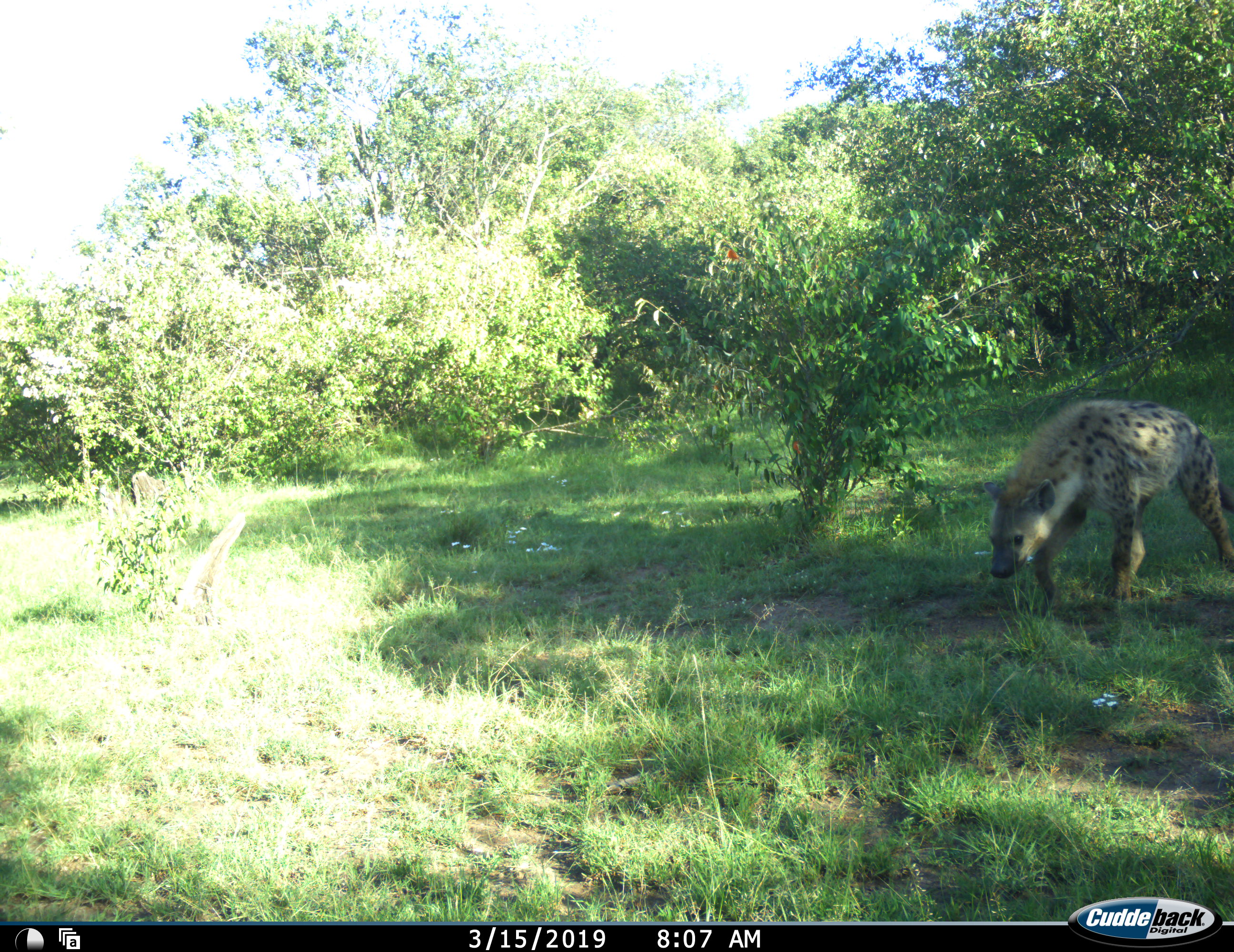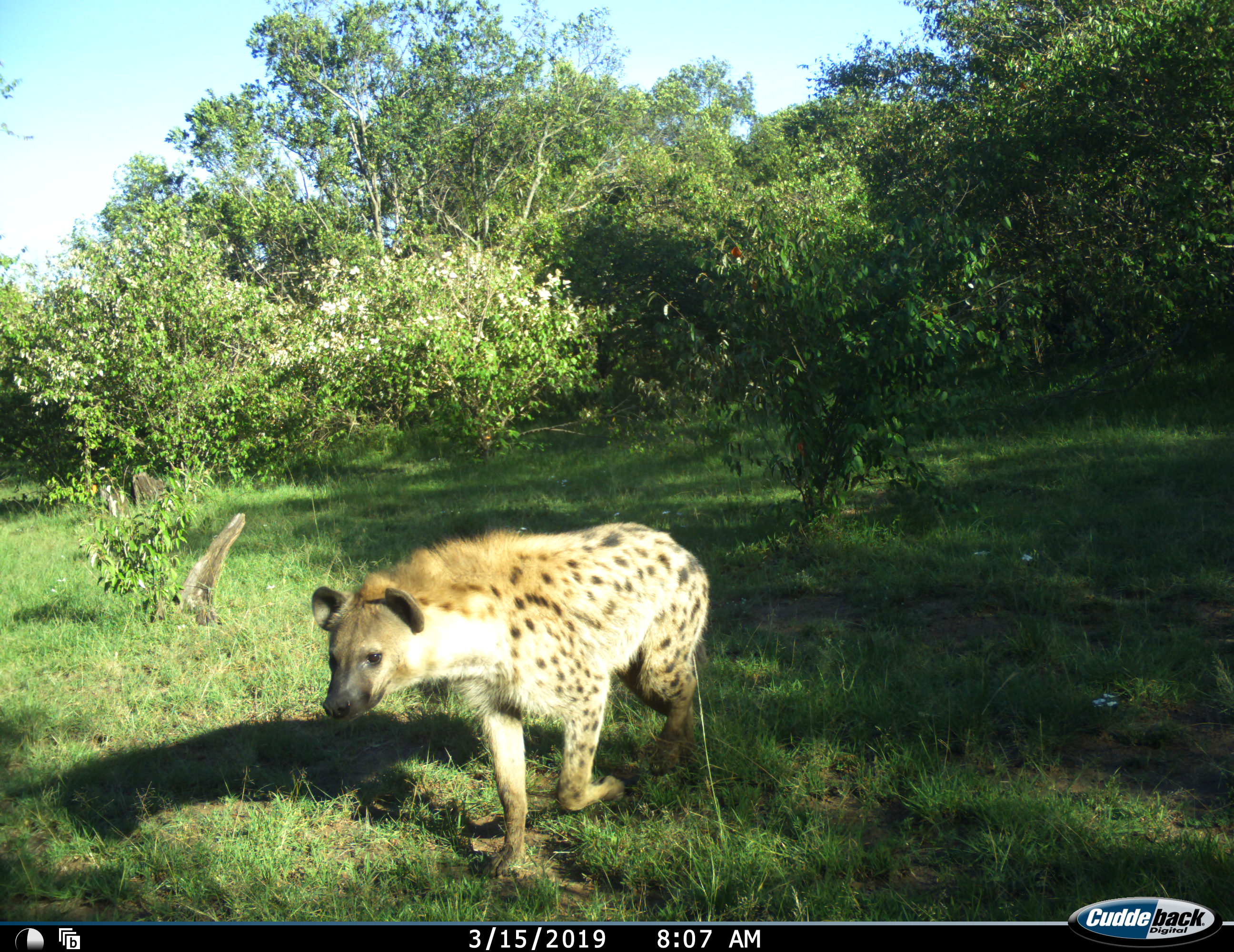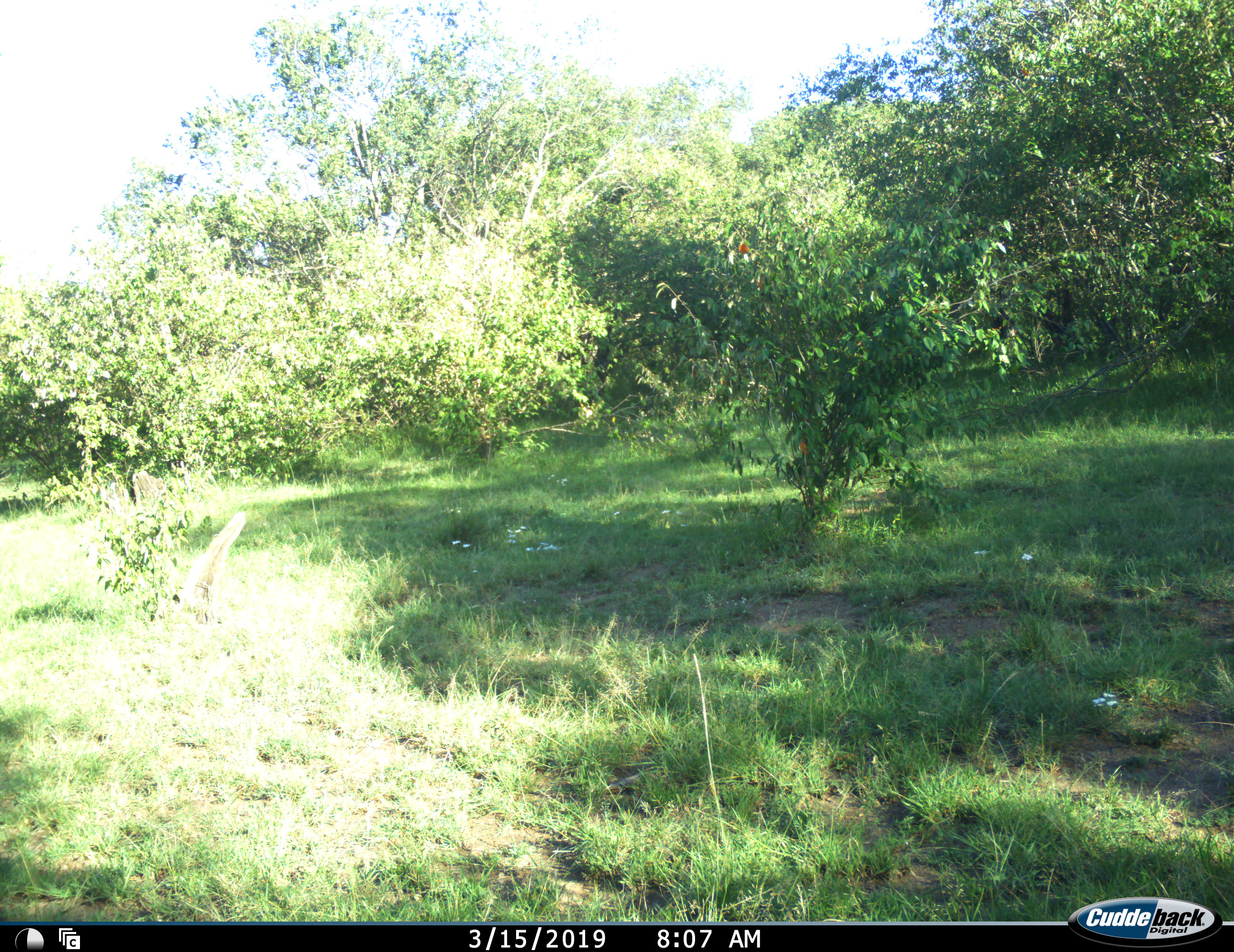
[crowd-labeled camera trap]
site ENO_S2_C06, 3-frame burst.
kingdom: Animalia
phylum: Chordata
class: Mammalia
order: Carnivora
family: Hyaenidae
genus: Crocuta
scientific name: Crocuta crocuta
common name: spotted hyena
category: hyenaspotted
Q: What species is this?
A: Hyenaspotted (spotted hyena) (Crocuta crocuta).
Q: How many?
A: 1.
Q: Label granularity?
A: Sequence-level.